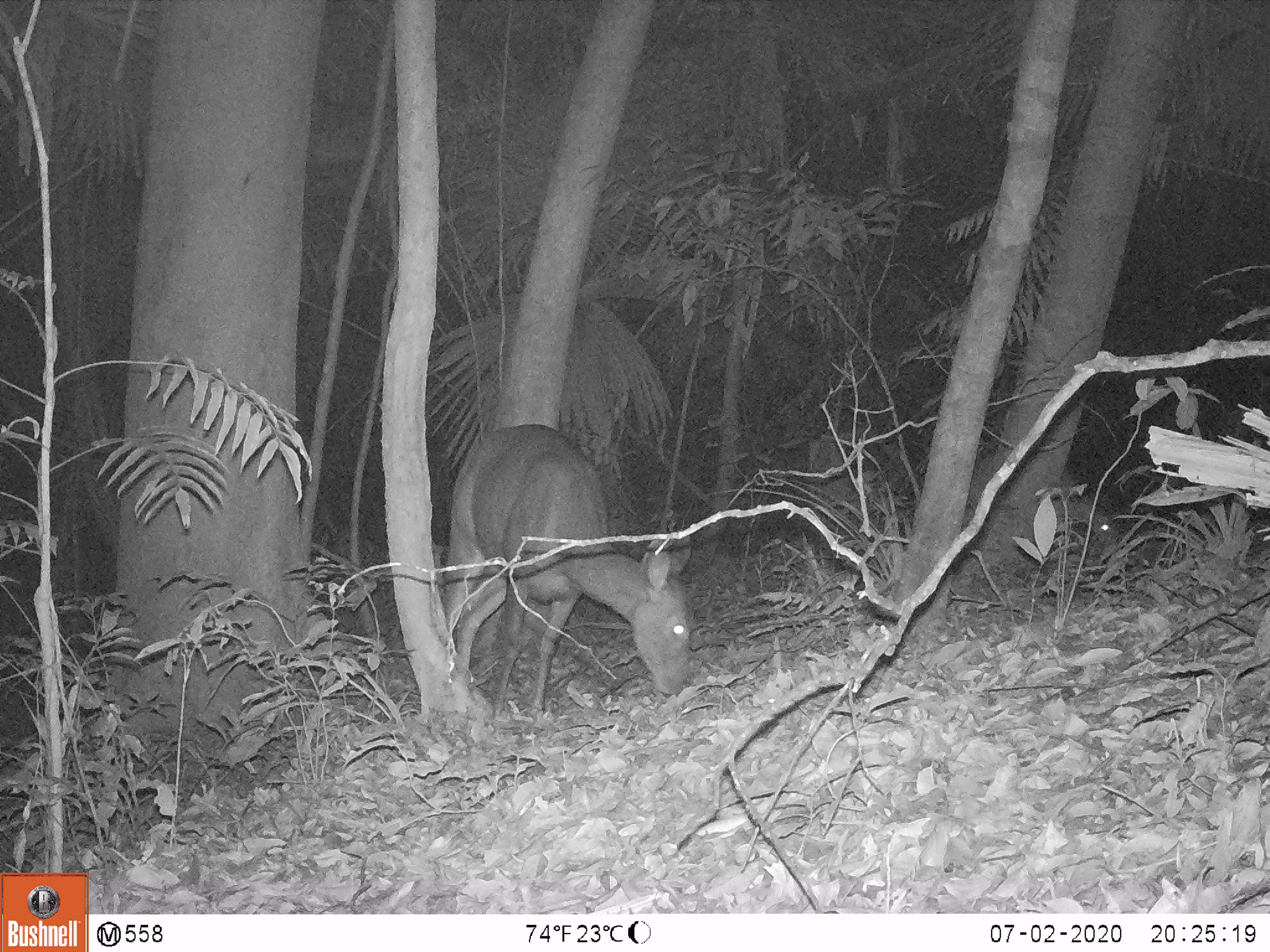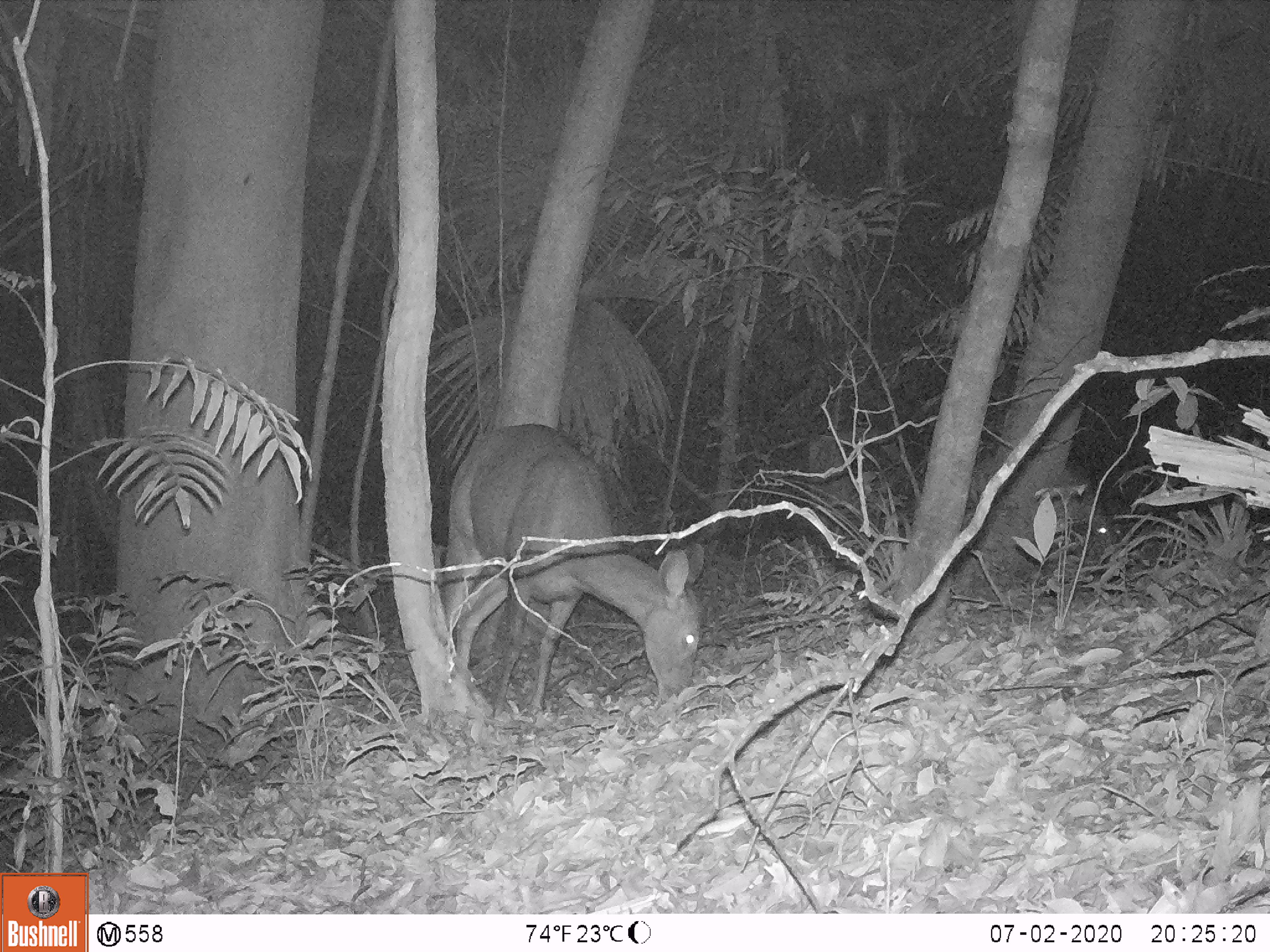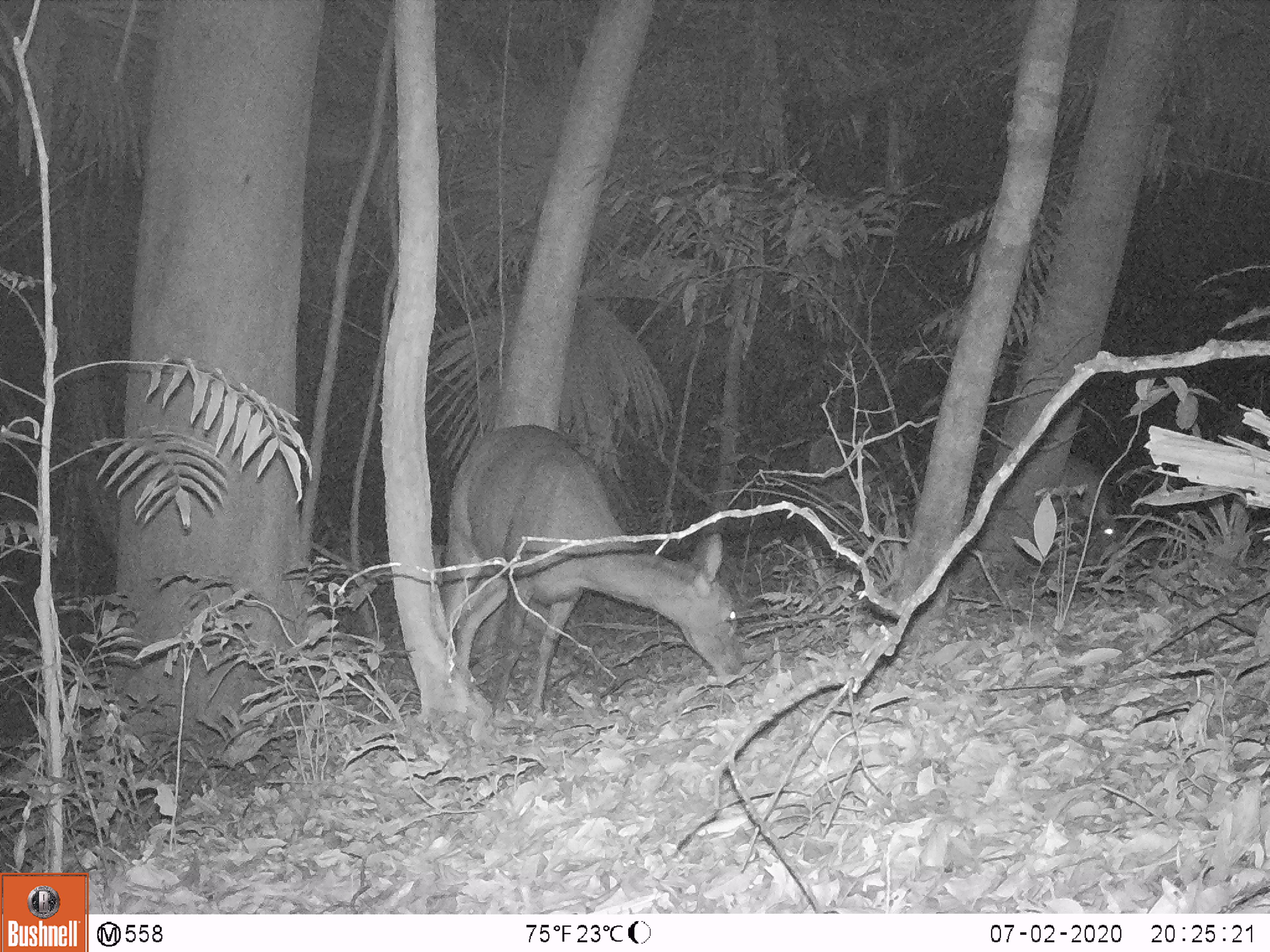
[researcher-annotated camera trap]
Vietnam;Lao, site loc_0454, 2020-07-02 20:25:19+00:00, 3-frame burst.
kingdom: Animalia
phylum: Chordata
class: Mammalia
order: Artiodactyla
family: Cervidae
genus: Rusa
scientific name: Rusa unicolor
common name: sambar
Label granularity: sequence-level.